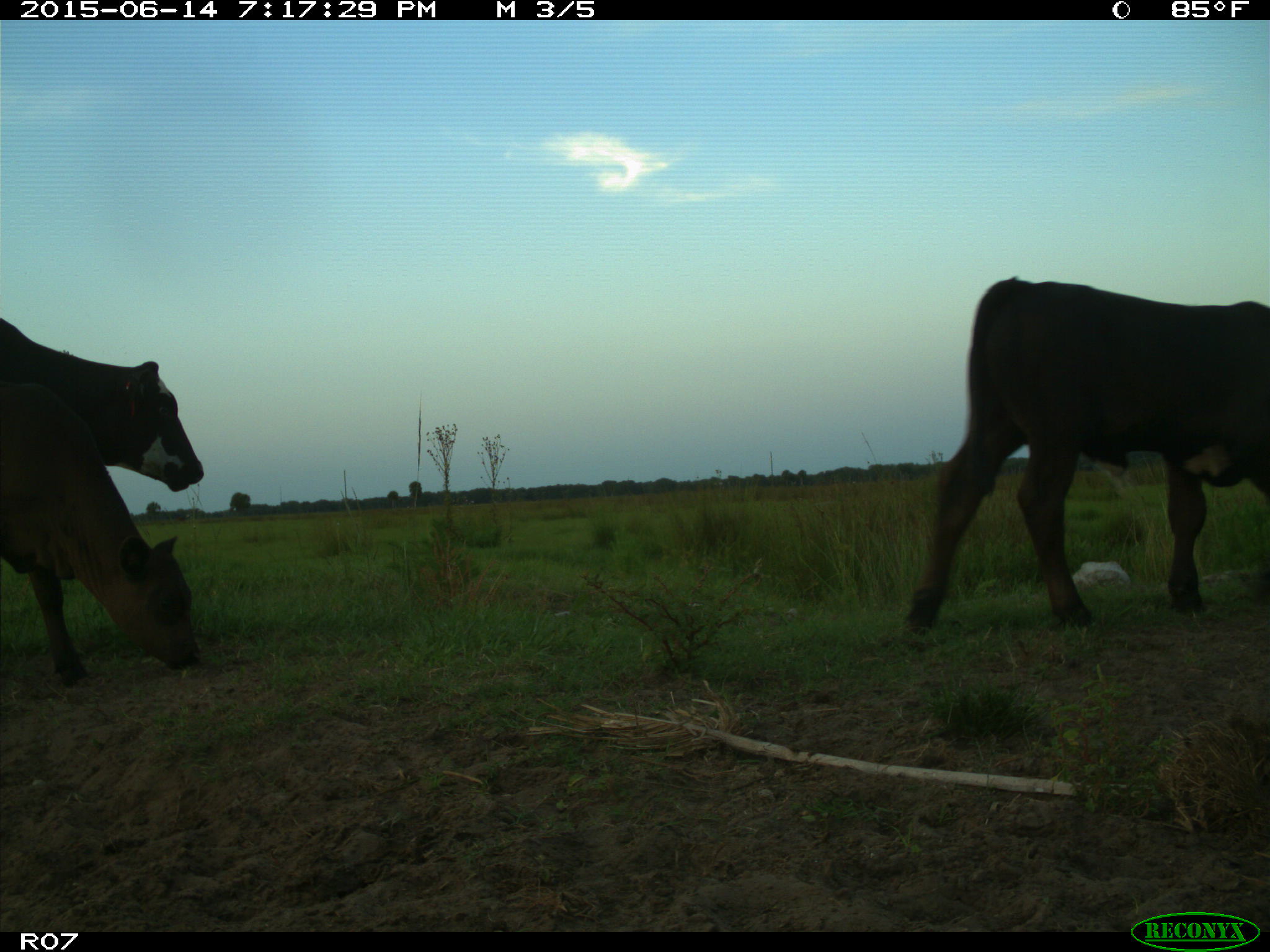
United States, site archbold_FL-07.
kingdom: Animalia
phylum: Chordata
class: Mammalia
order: Artiodactyla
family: Bovidae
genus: Bos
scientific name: Bos taurus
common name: domestic cow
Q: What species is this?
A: Bos taurus (domestic cow).